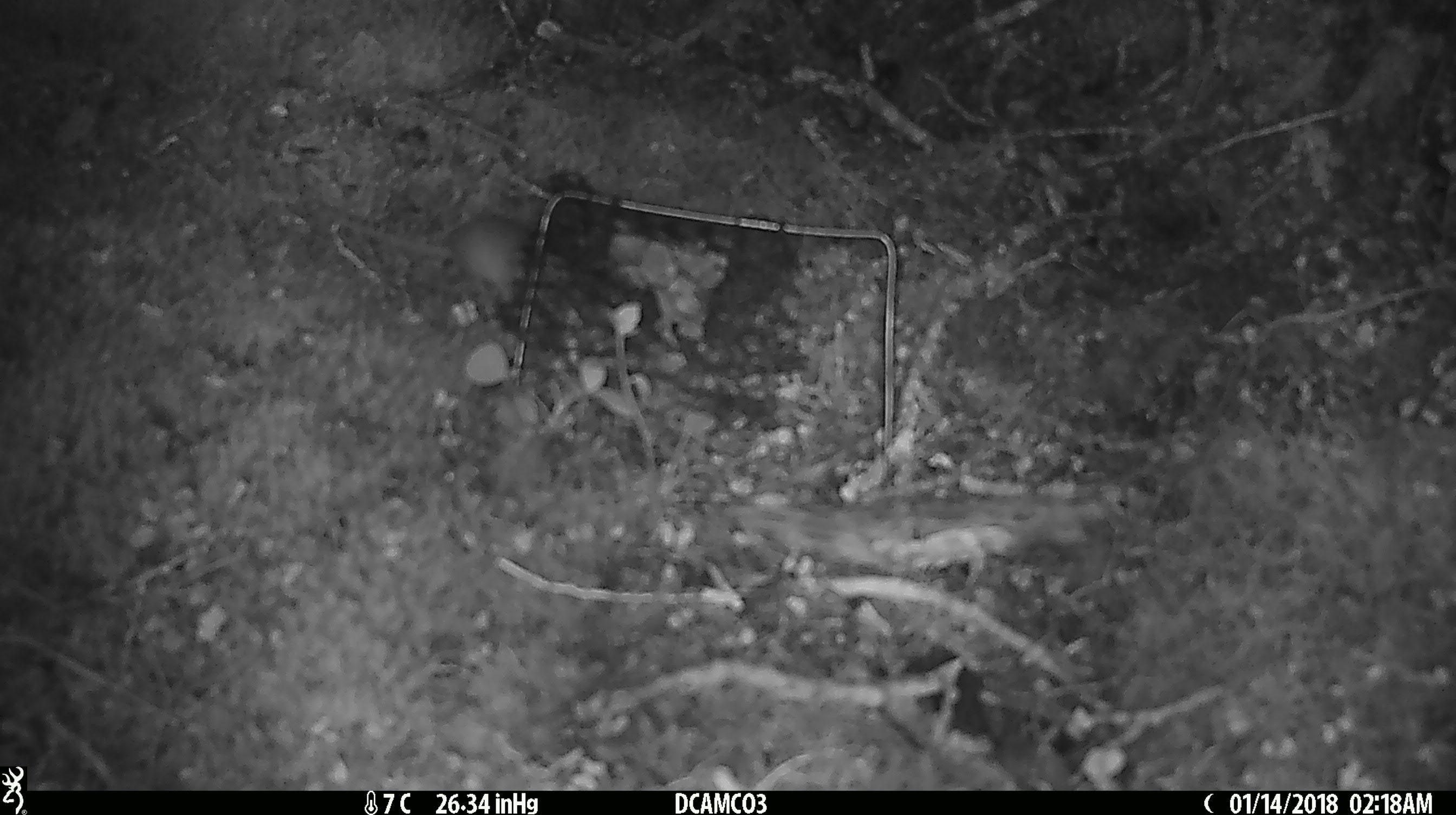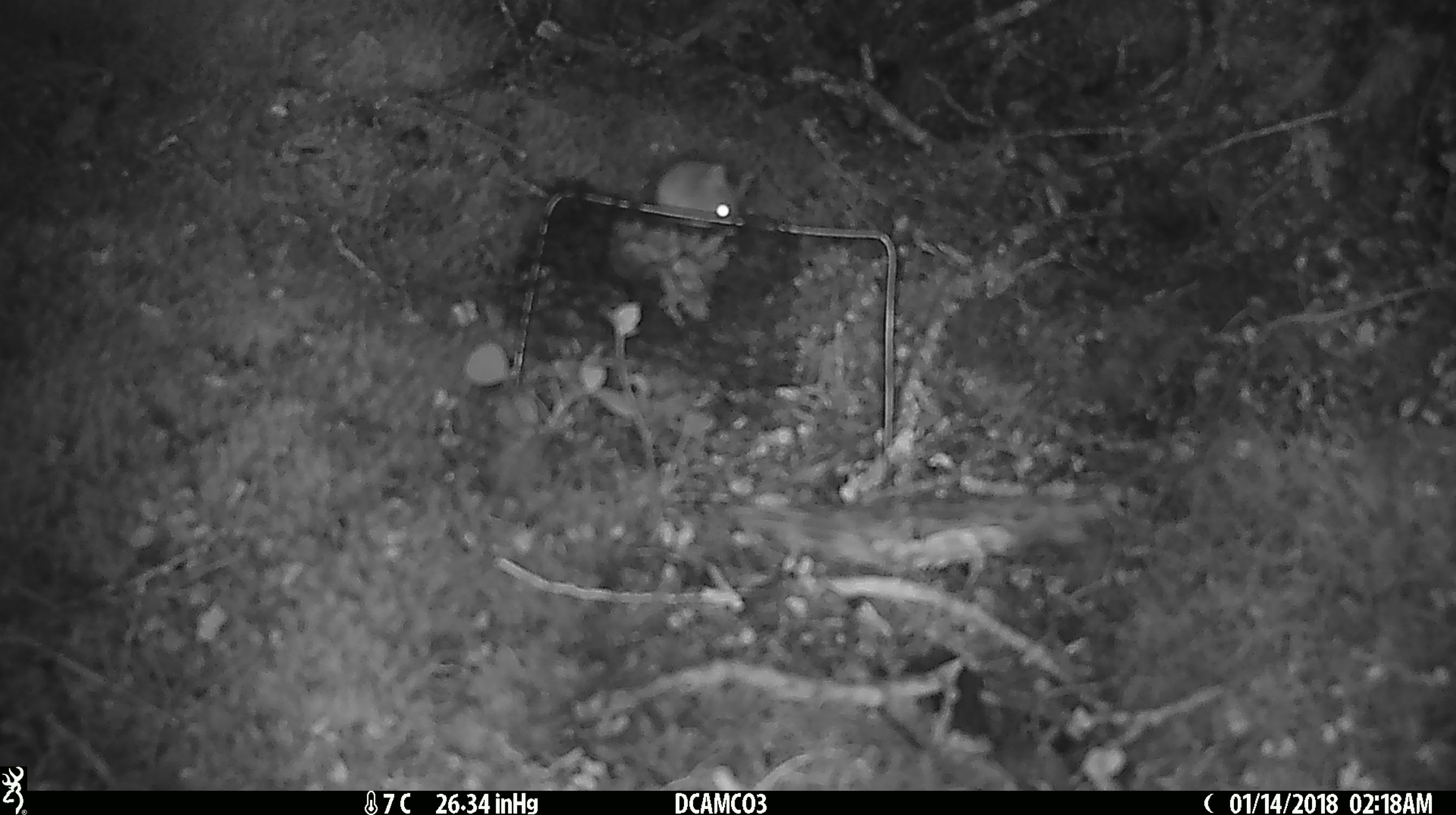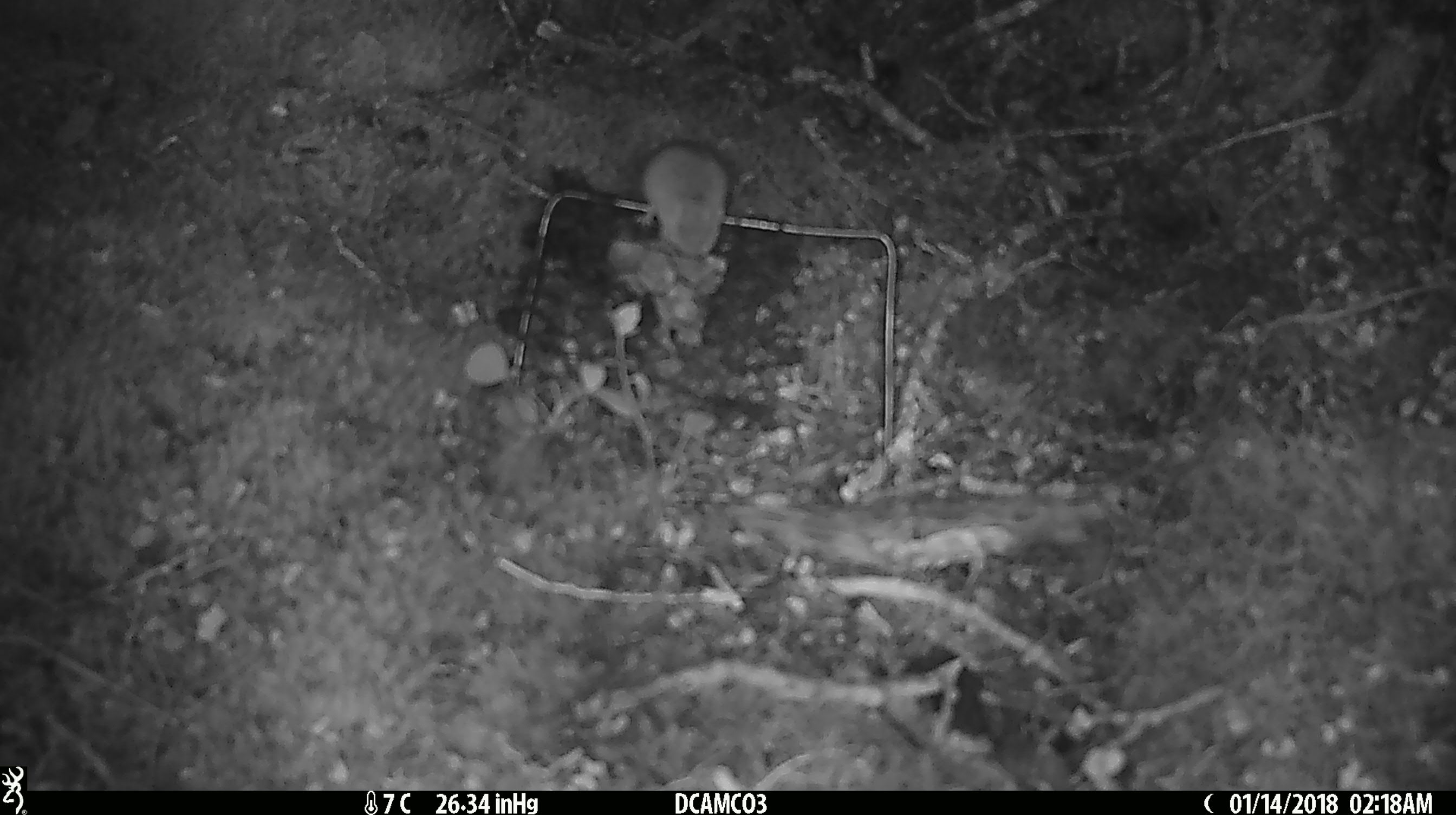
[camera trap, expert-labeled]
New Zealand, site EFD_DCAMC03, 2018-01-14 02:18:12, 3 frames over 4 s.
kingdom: Animalia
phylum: Chordata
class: Mammalia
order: Rodentia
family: Muridae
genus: Mus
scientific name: Mus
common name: mouse